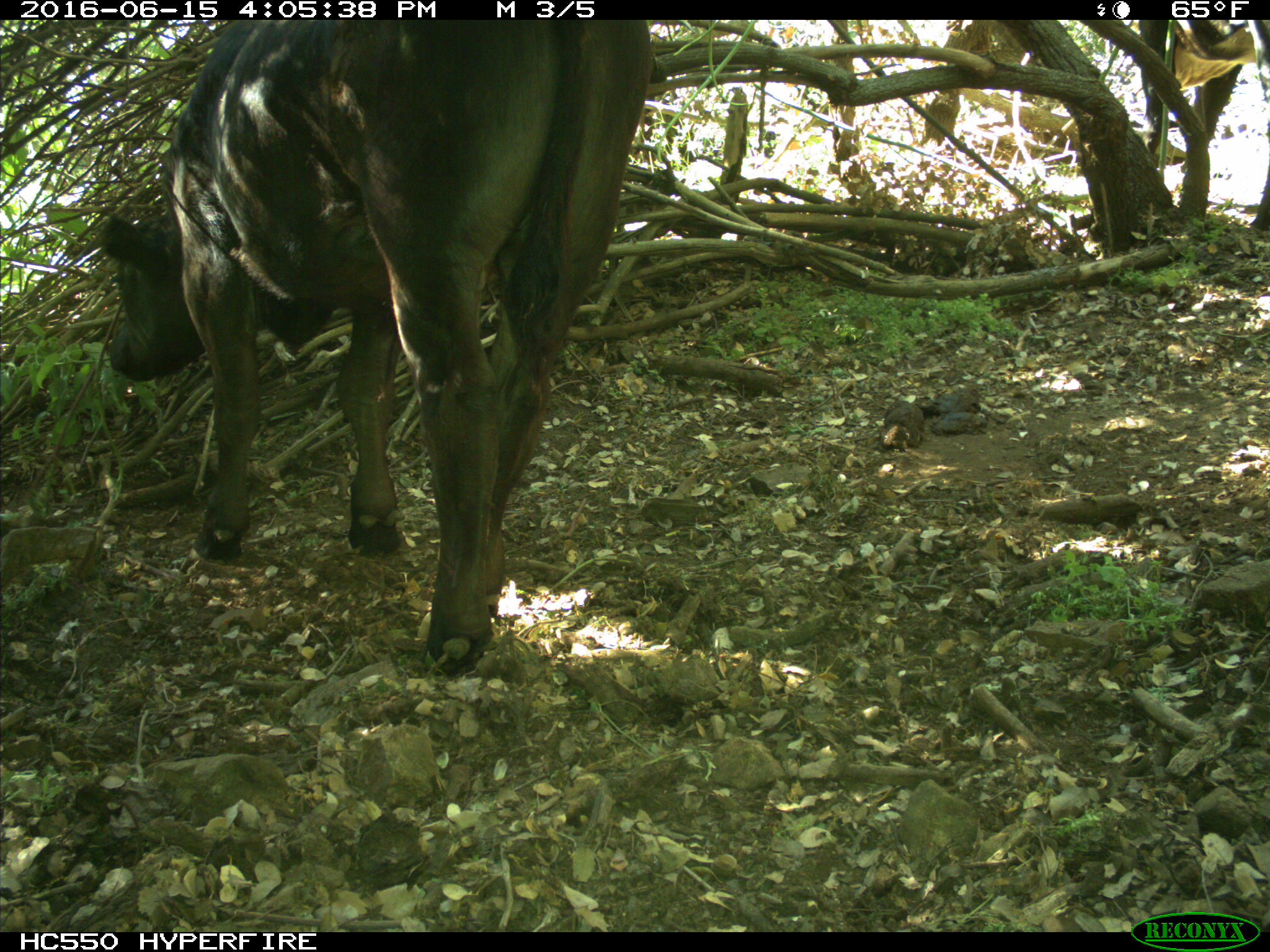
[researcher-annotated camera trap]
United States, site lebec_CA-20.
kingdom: Animalia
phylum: Chordata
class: Mammalia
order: Artiodactyla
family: Bovidae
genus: Bos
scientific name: Bos taurus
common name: domestic cow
Bos taurus (domestic cow).